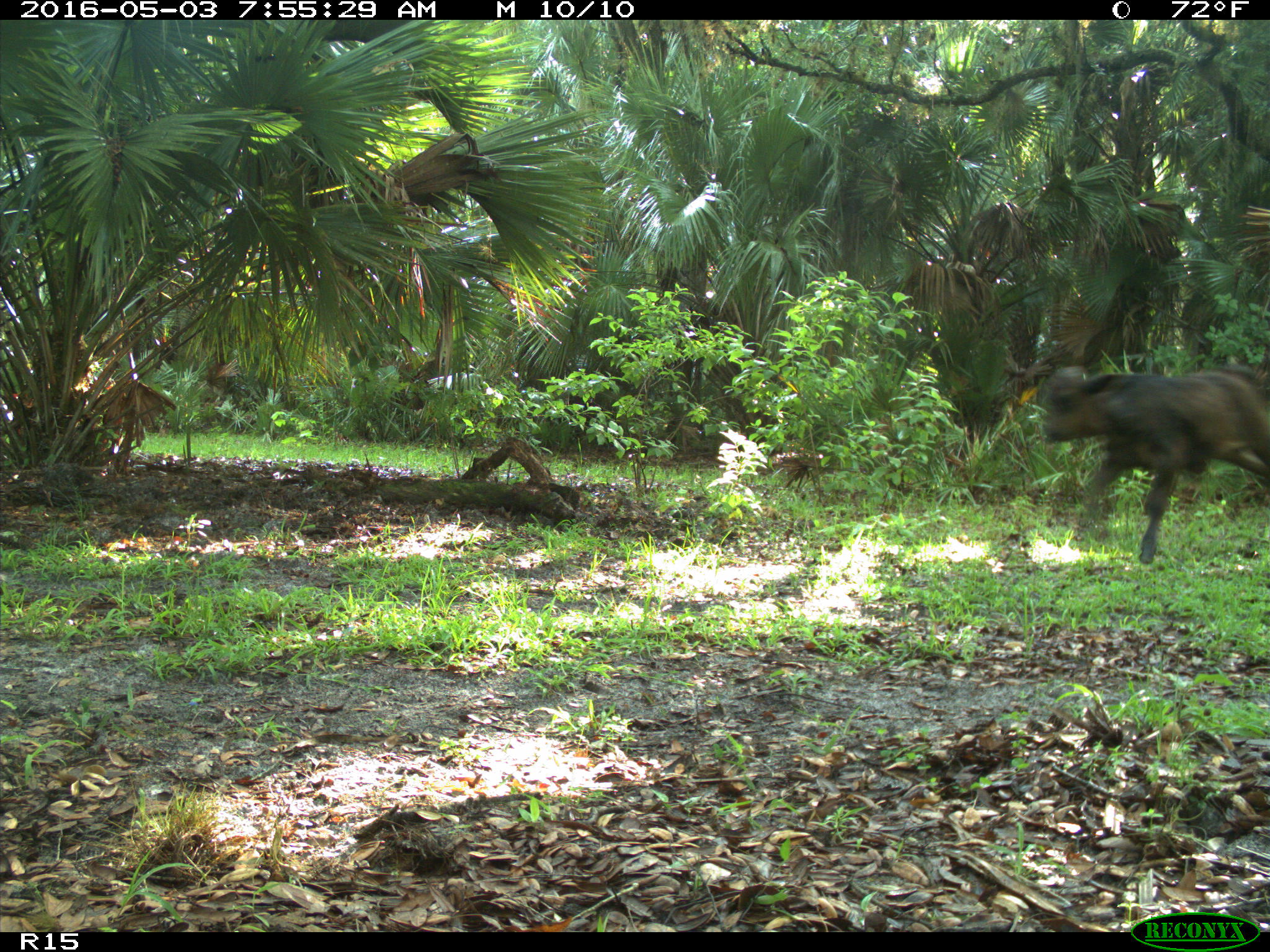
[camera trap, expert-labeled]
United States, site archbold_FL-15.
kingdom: Animalia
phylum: Chordata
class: Mammalia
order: Artiodactyla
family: Bovidae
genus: Bos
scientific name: Bos taurus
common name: domestic cow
Bos taurus (domestic cow).